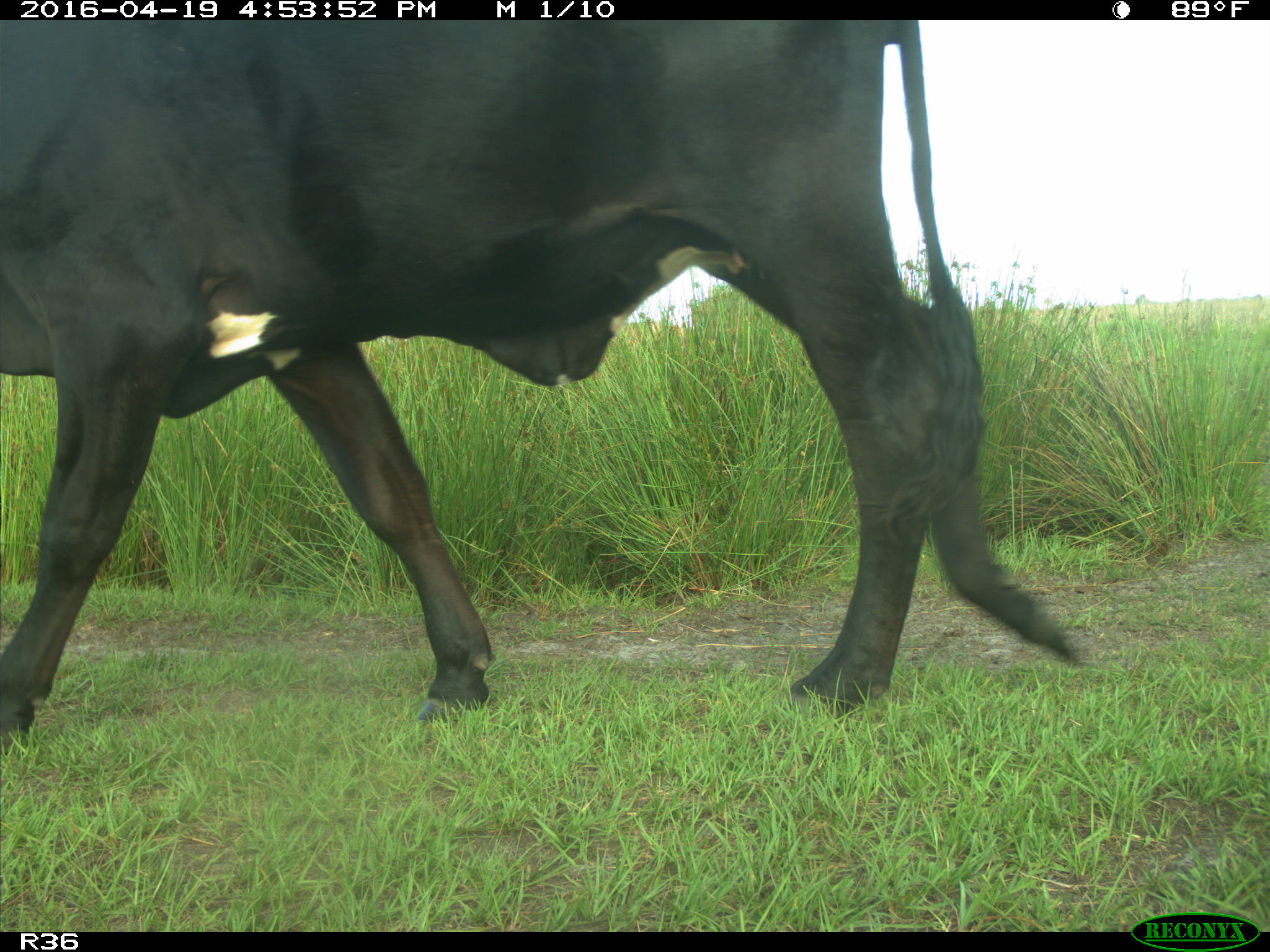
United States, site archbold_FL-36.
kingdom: Animalia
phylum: Chordata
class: Mammalia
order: Artiodactyla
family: Bovidae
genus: Bos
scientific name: Bos taurus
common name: domestic cow